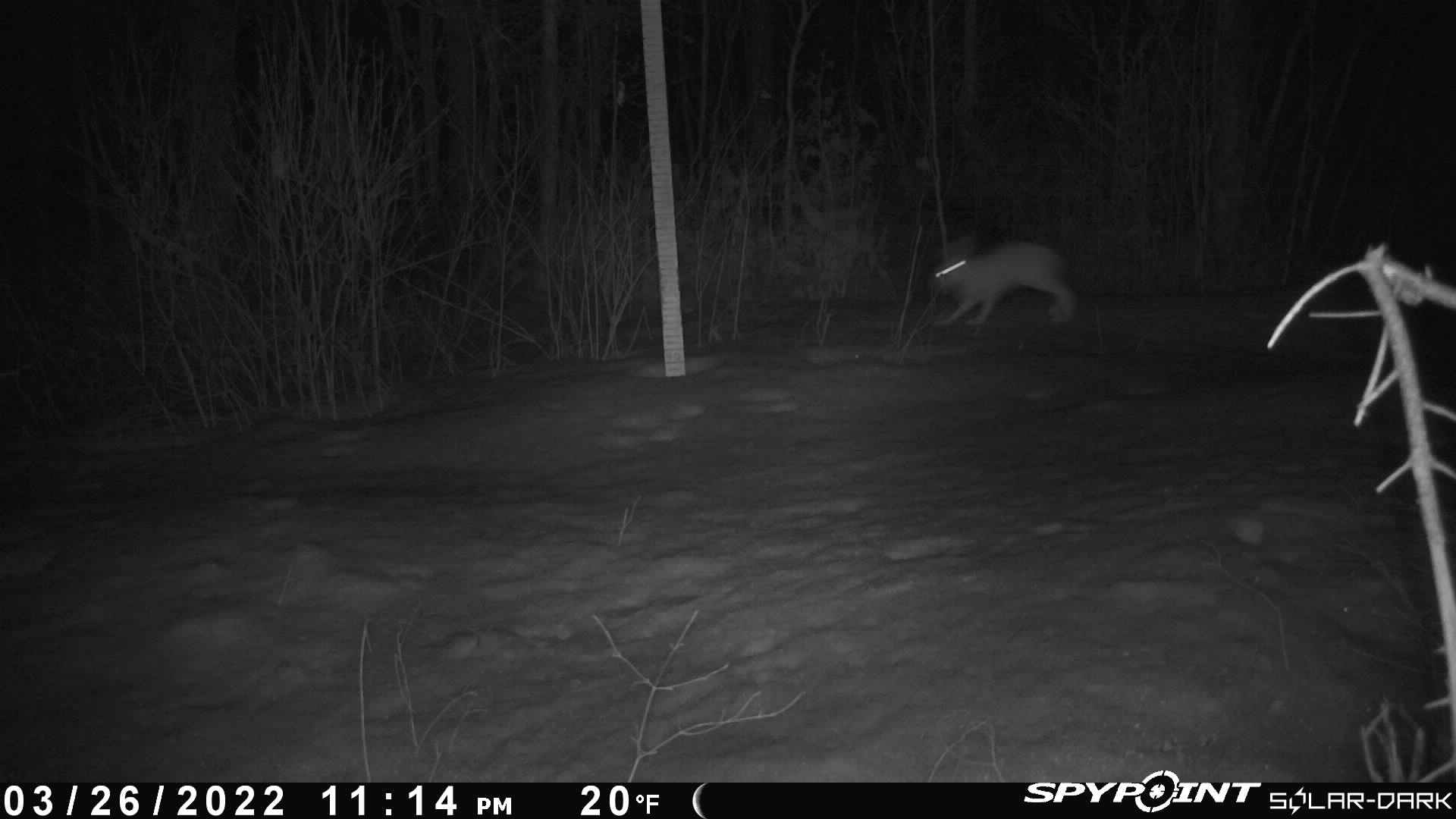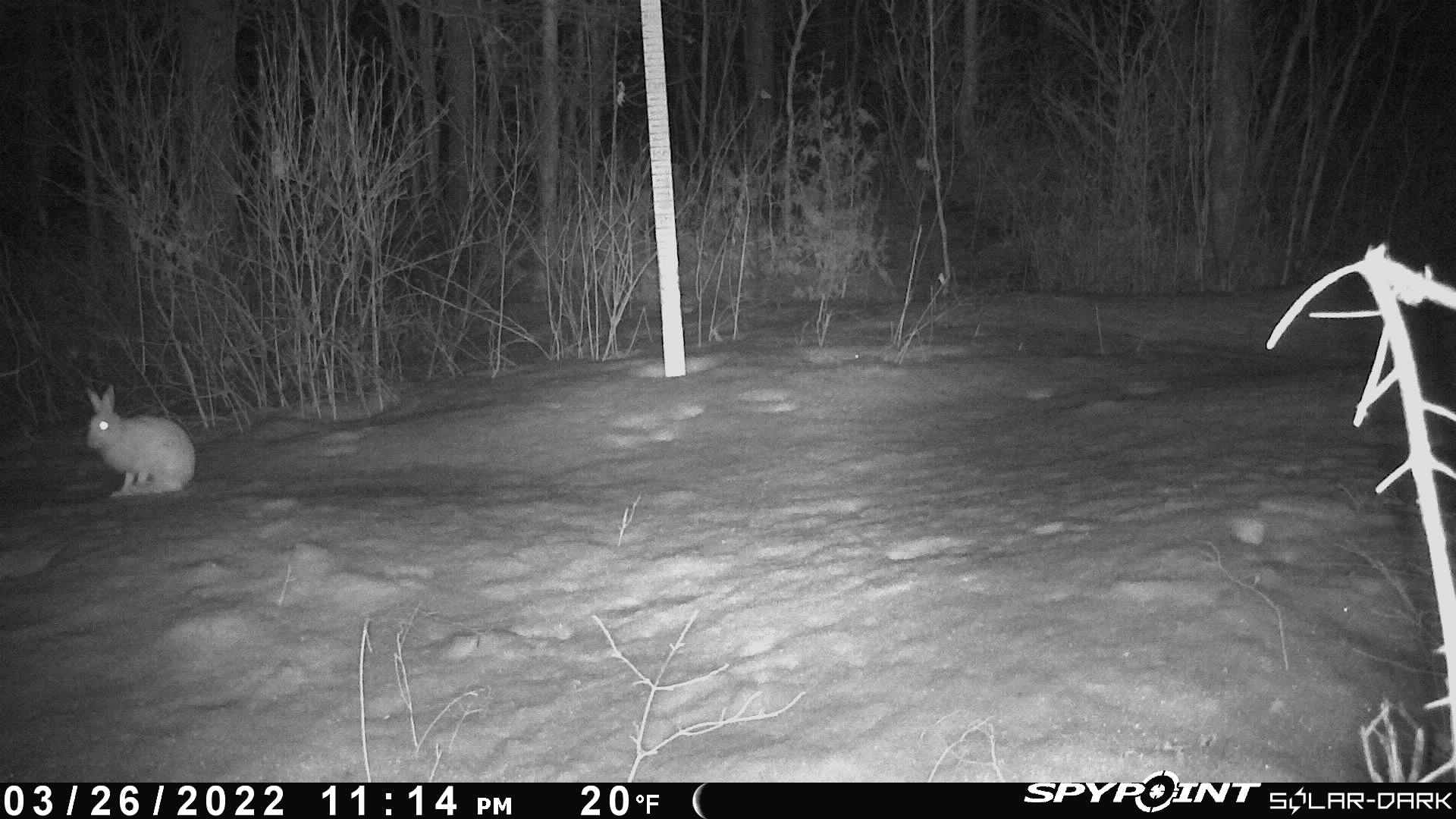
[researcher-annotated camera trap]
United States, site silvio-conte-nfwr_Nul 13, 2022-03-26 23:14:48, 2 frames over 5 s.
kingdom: Animalia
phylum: Chordata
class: Mammalia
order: Lagomorpha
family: Leporidae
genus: Lepus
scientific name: Lepus americanus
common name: snowshoe hare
Snowshoe hare (Lepus americanus).